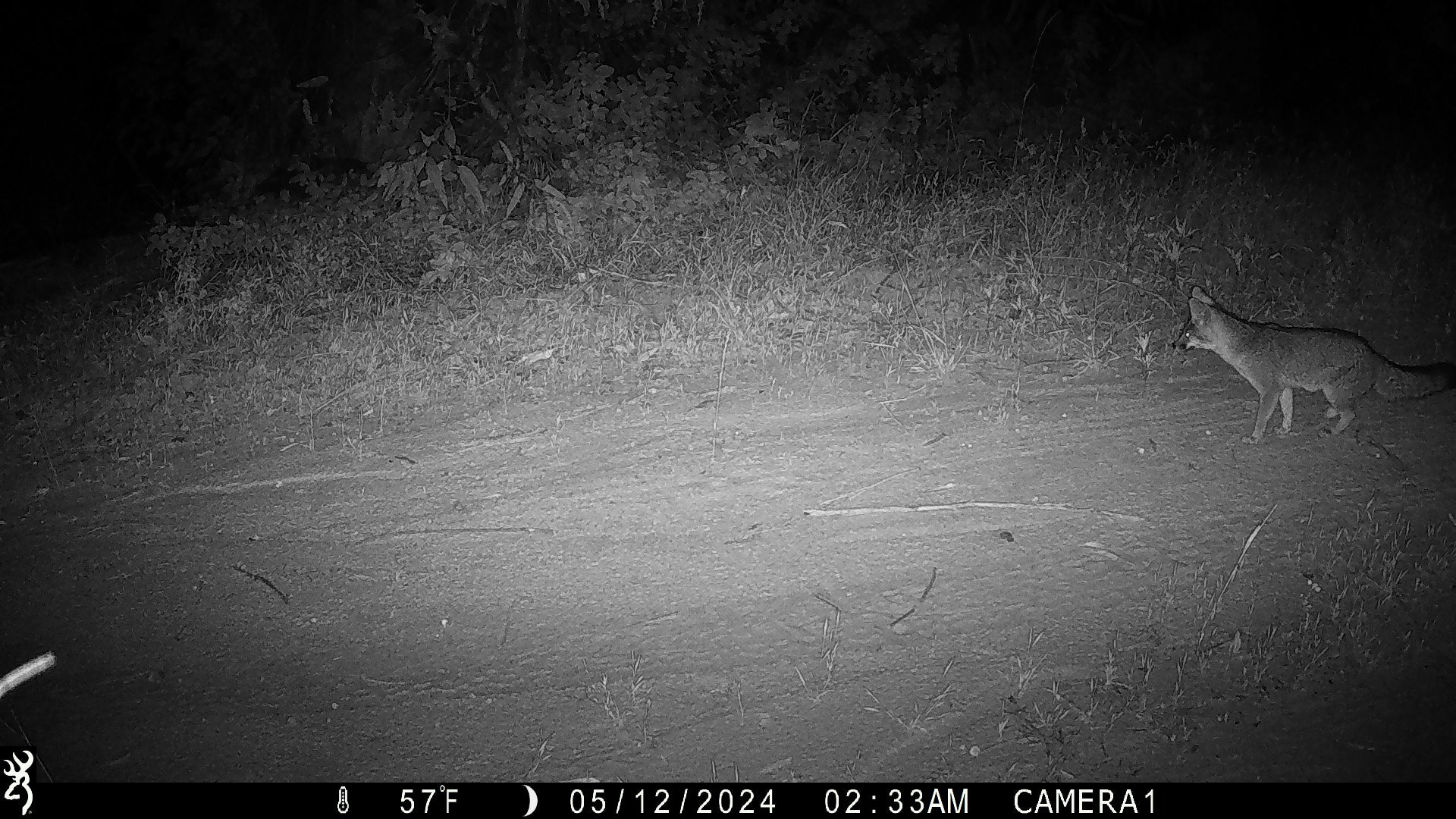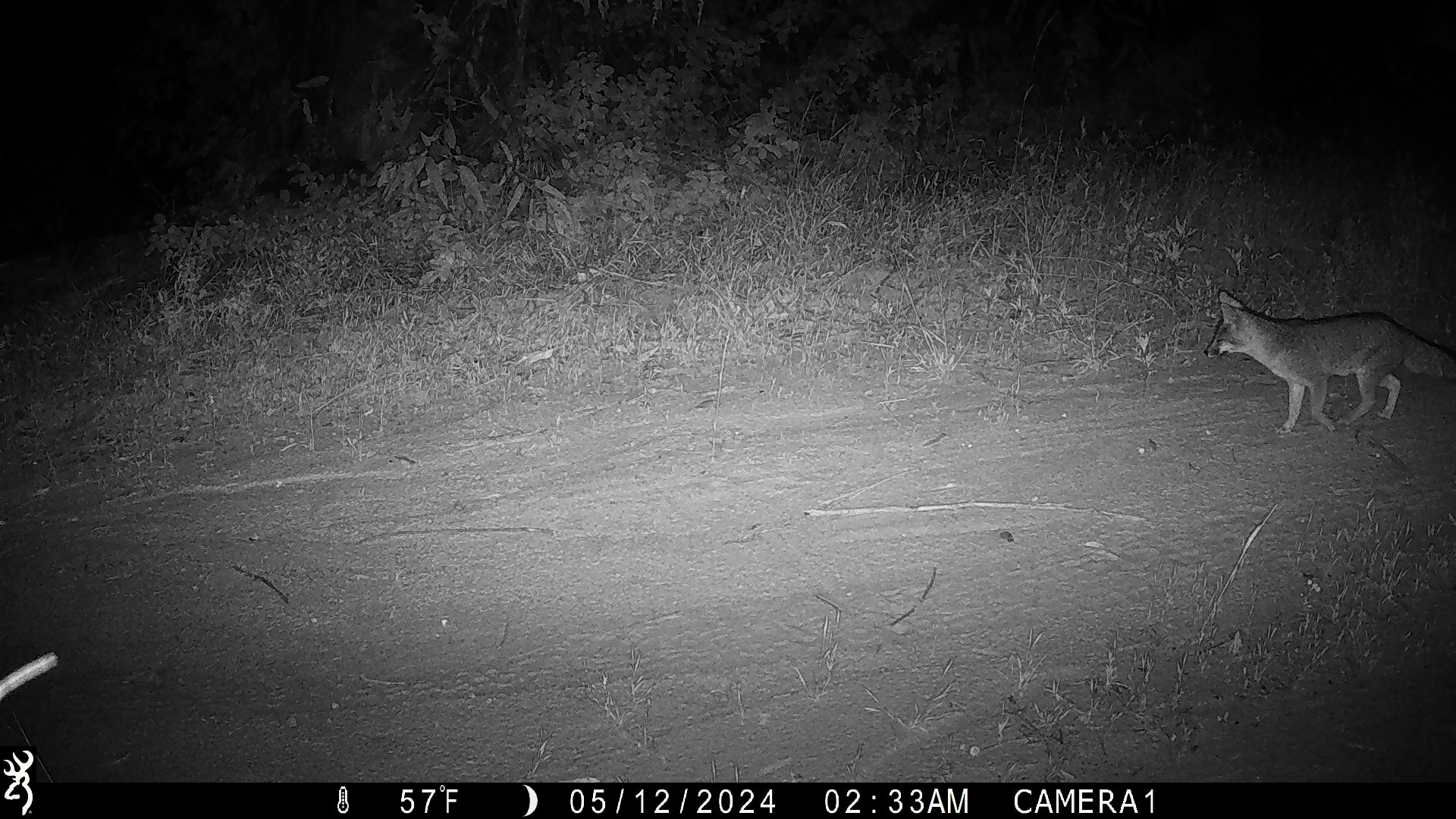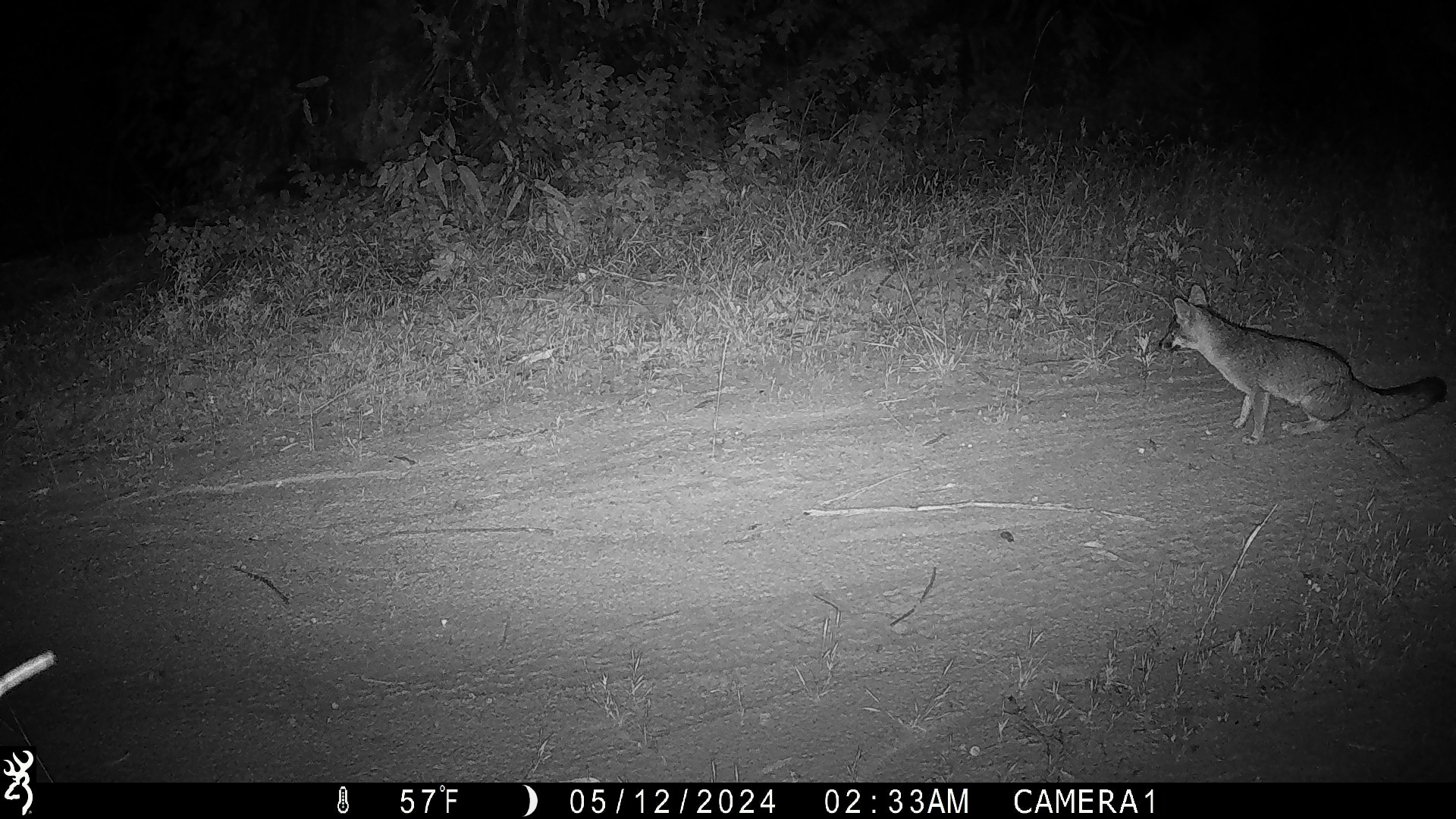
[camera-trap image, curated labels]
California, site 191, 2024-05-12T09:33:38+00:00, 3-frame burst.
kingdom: Animalia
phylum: Chordata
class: Mammalia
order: Carnivora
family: Canidae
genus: Urocyon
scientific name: Urocyon cinereoargenteus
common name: gray fox